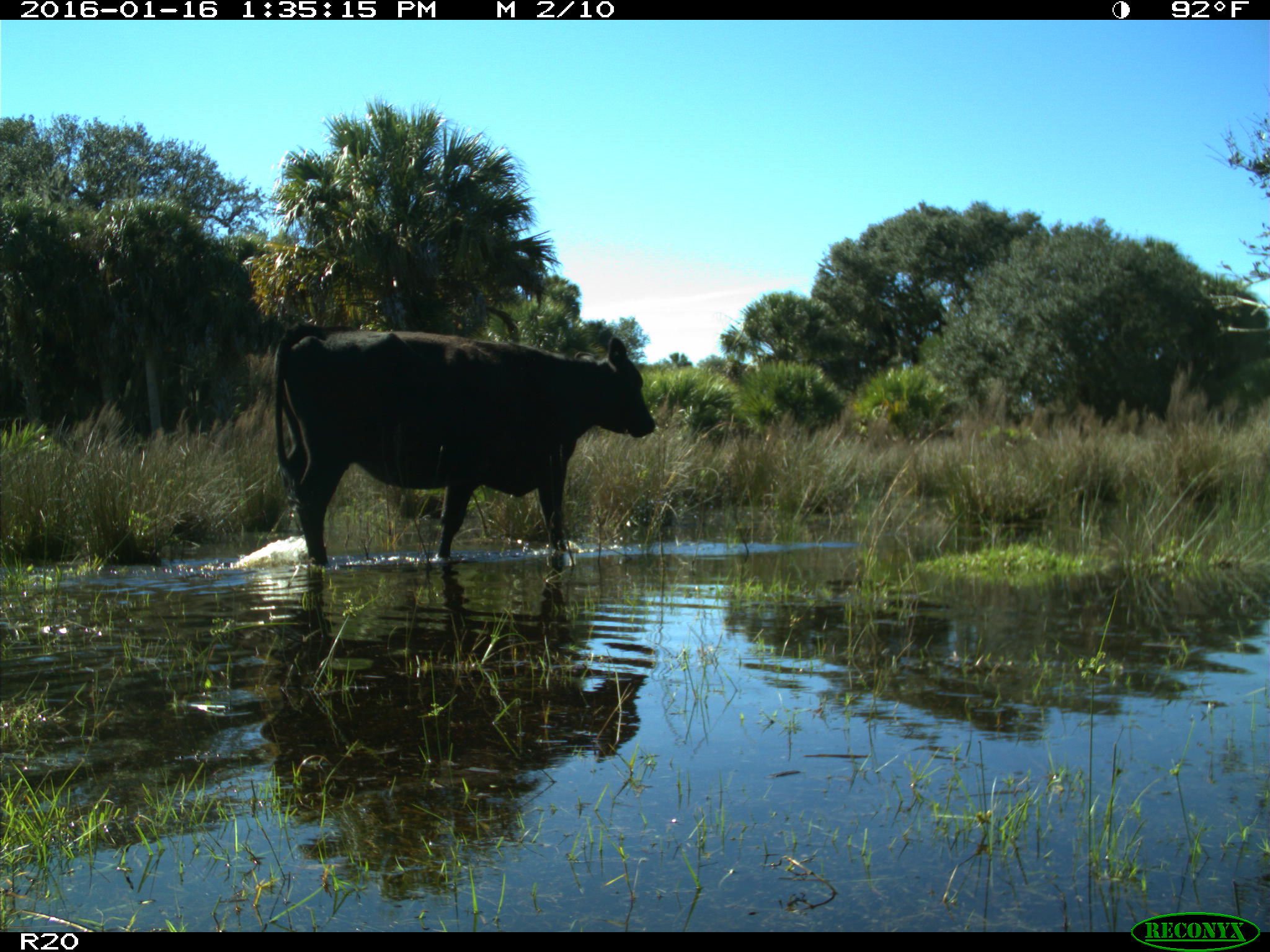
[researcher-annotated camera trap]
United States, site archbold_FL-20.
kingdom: Animalia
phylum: Chordata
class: Mammalia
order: Artiodactyla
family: Bovidae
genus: Bos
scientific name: Bos taurus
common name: domestic cow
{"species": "Bos taurus (domestic cow)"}